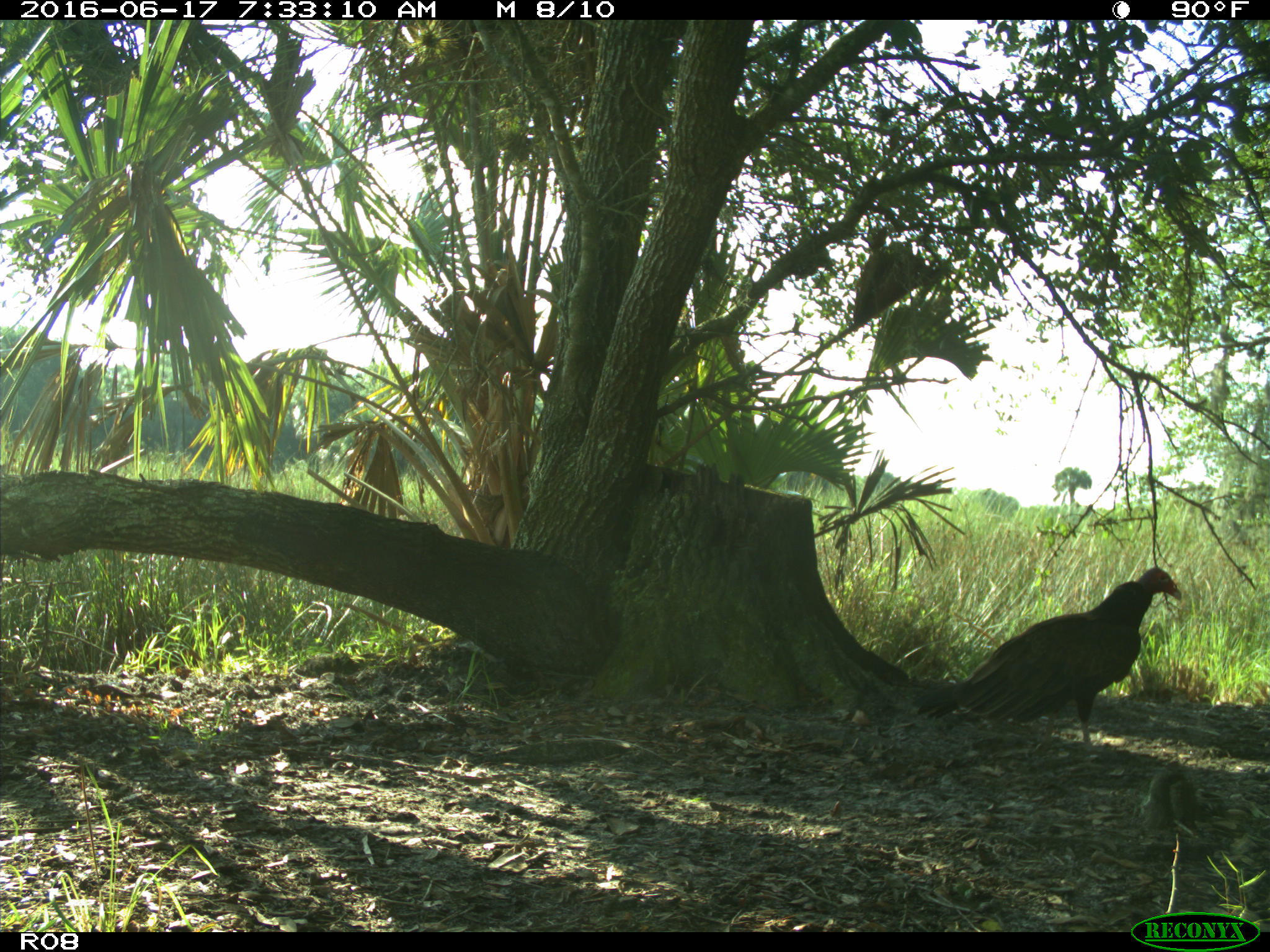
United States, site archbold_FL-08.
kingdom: Animalia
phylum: Chordata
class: Aves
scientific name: Aves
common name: birds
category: unidentified bird